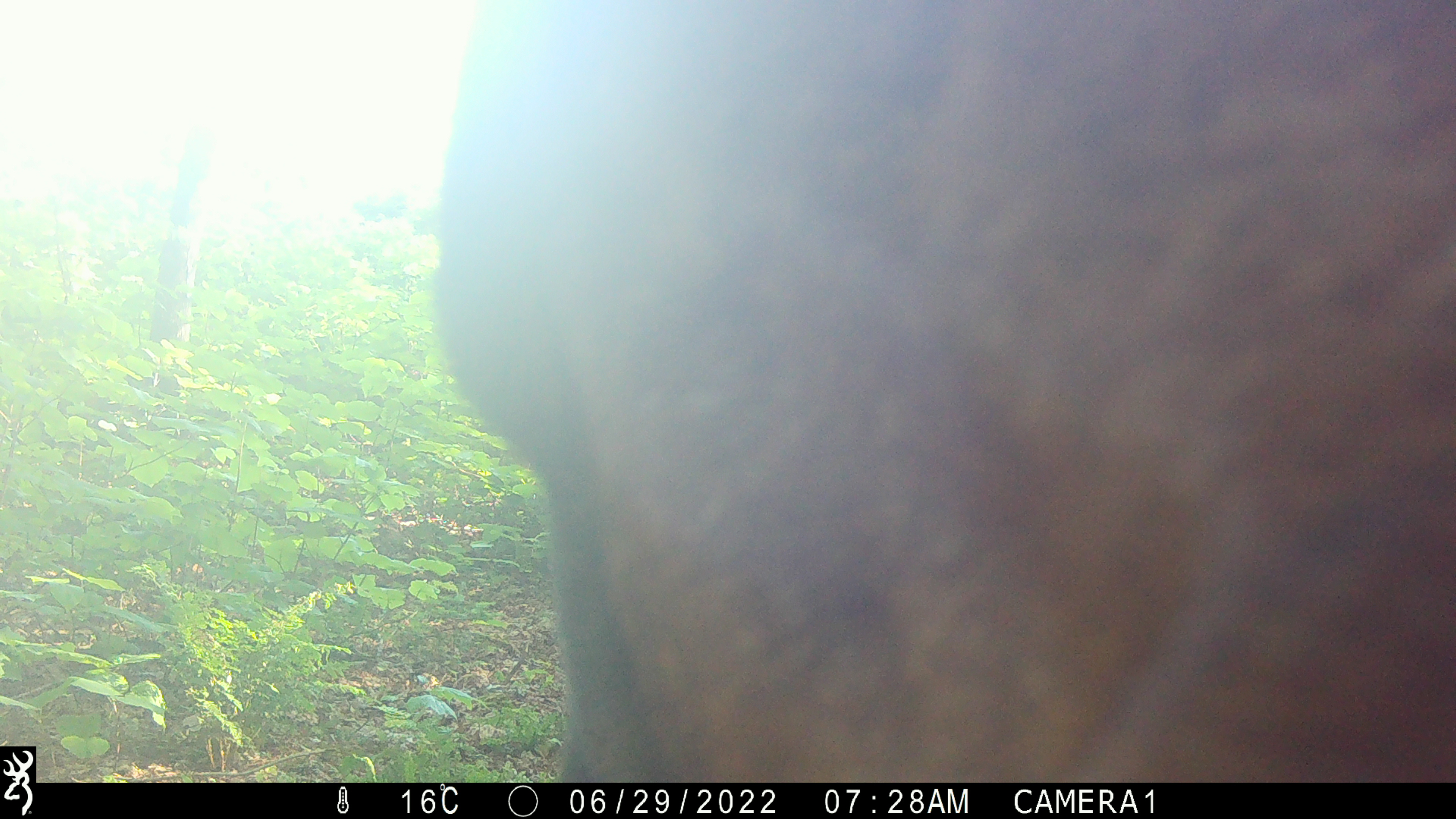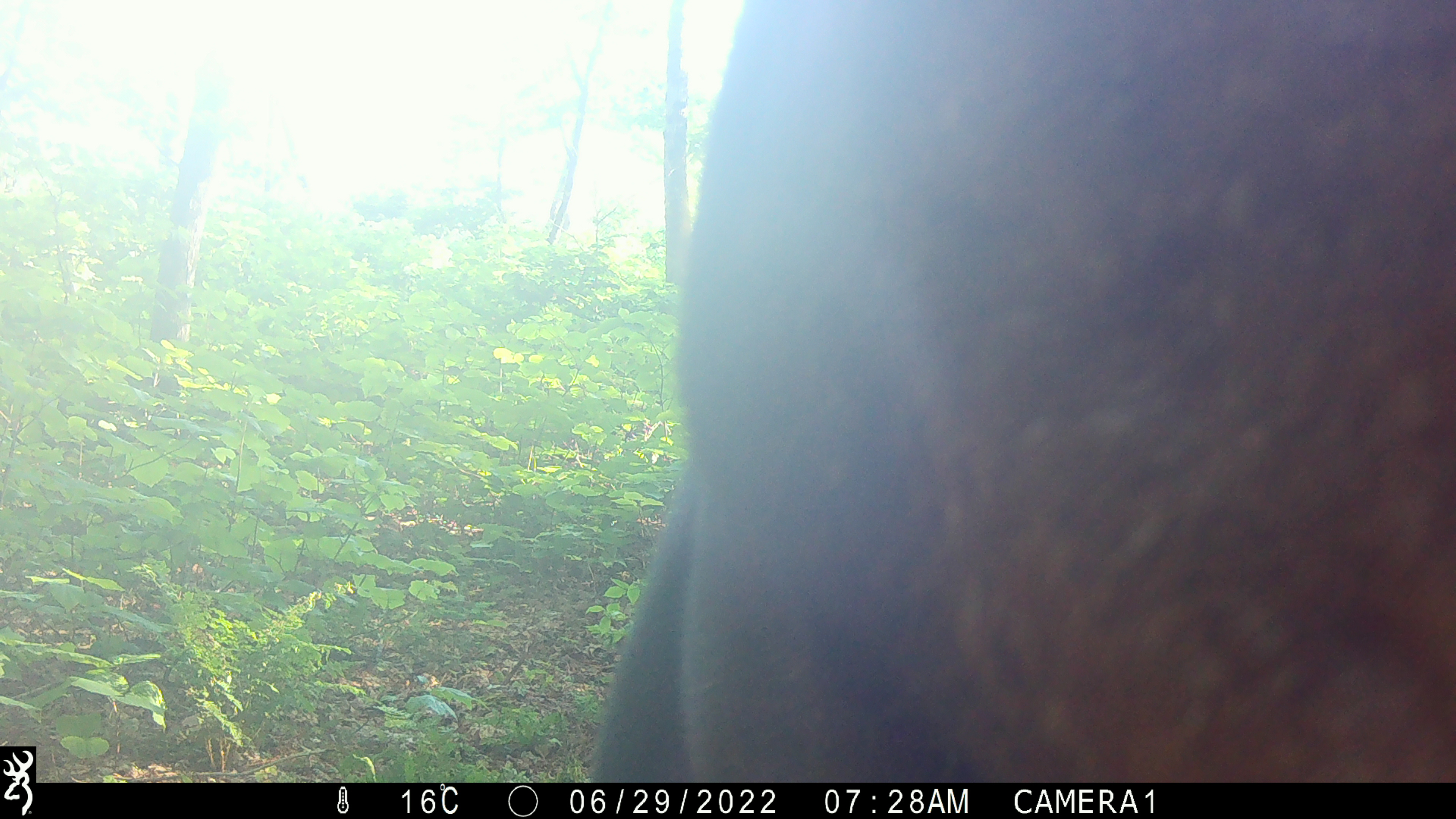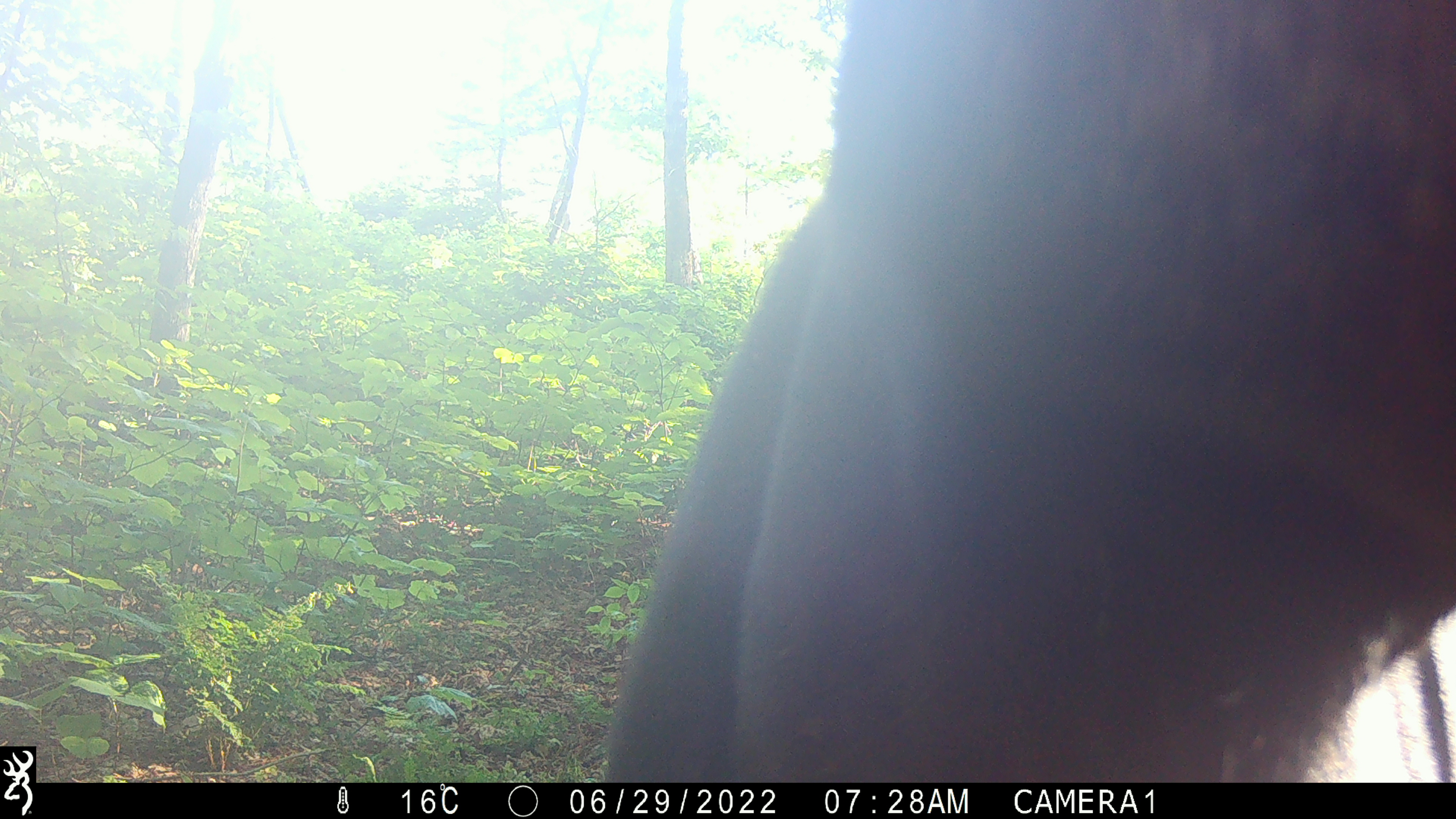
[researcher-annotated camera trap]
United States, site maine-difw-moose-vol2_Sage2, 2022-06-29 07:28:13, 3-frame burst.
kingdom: Animalia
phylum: Chordata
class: Mammalia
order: Artiodactyla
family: Cervidae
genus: Alces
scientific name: Alces alces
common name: moose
Moose (Alces alces).